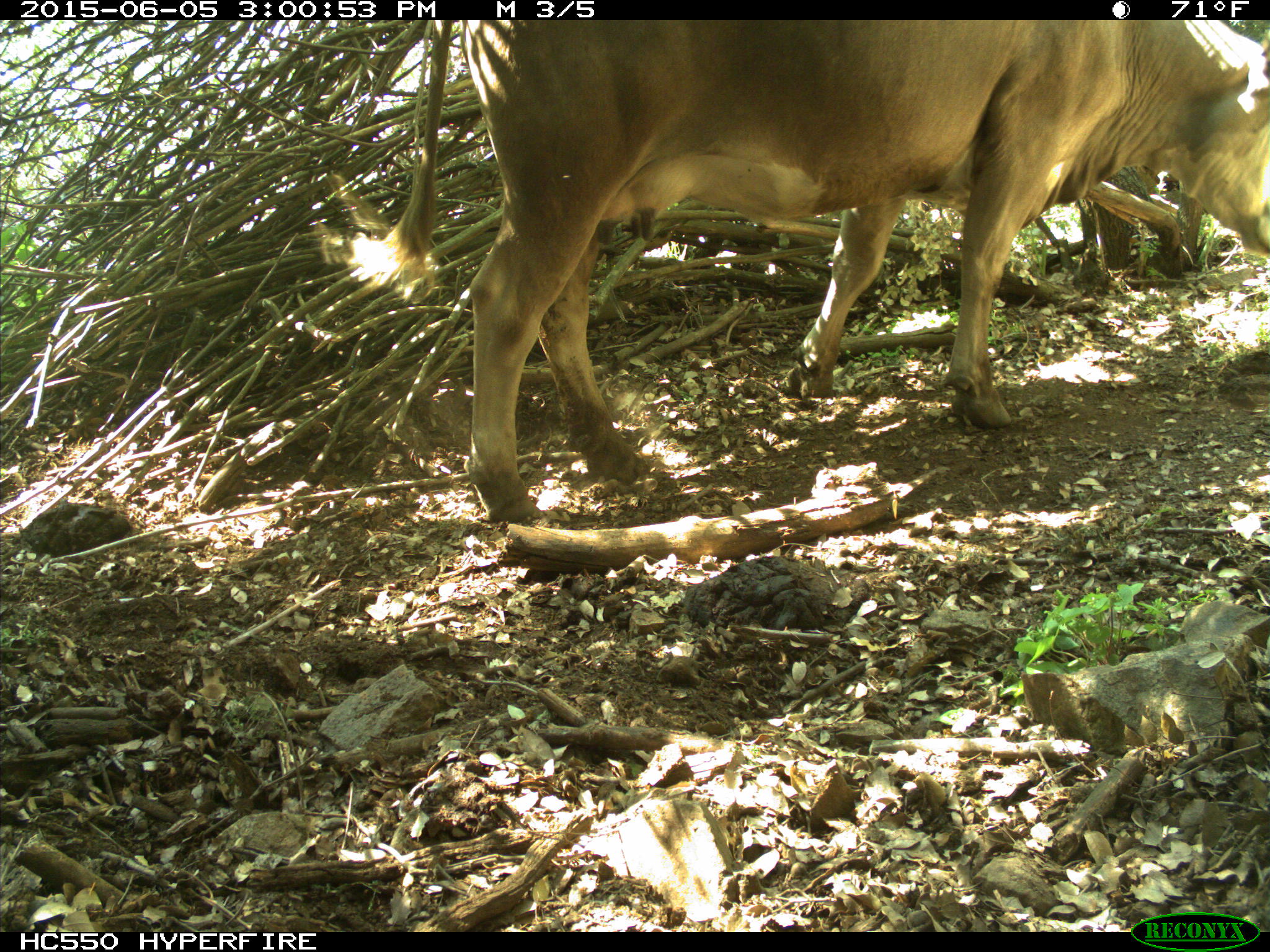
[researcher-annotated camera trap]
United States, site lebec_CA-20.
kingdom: Animalia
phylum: Chordata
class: Mammalia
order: Artiodactyla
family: Bovidae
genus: Bos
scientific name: Bos taurus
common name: domestic cow